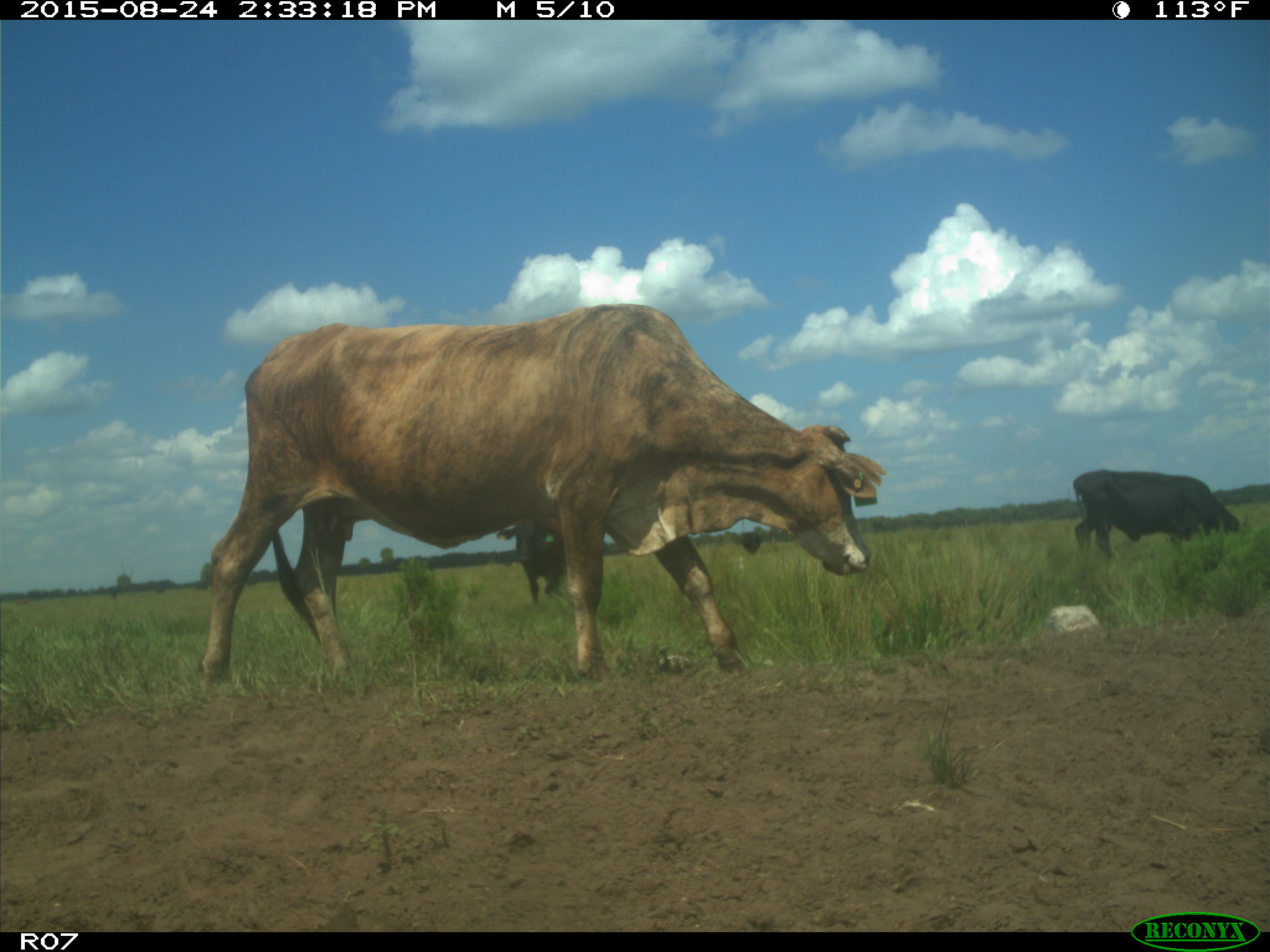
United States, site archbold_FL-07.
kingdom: Animalia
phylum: Chordata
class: Mammalia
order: Artiodactyla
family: Bovidae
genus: Bos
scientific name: Bos taurus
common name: domestic cow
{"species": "Bos taurus (domestic cow)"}